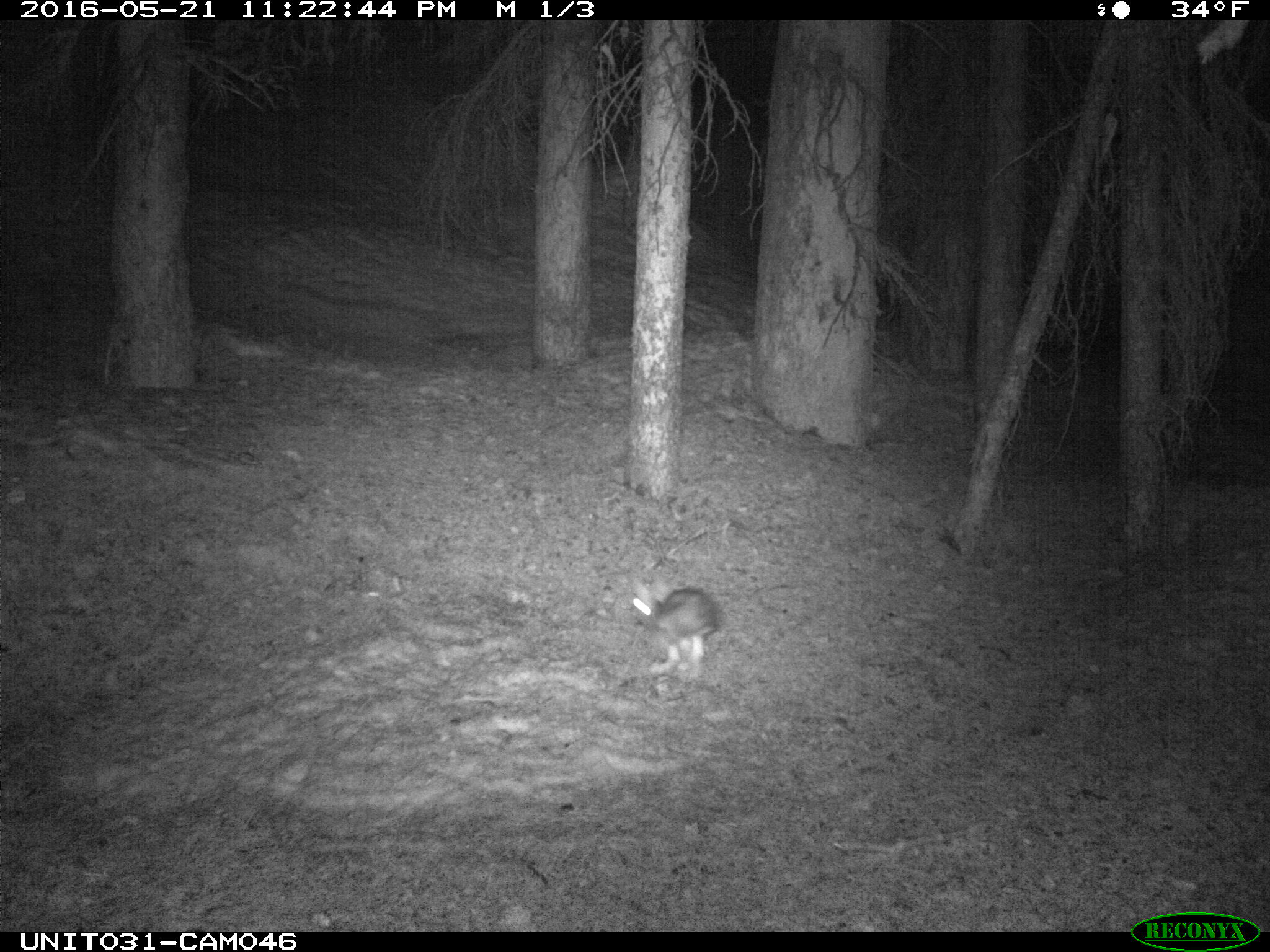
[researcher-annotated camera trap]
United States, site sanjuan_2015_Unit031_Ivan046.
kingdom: Animalia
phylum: Chordata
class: Mammalia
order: Lagomorpha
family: Leporidae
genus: Lepus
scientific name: Lepus americanus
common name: snowshoe hare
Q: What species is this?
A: Lepus americanus (snowshoe hare).